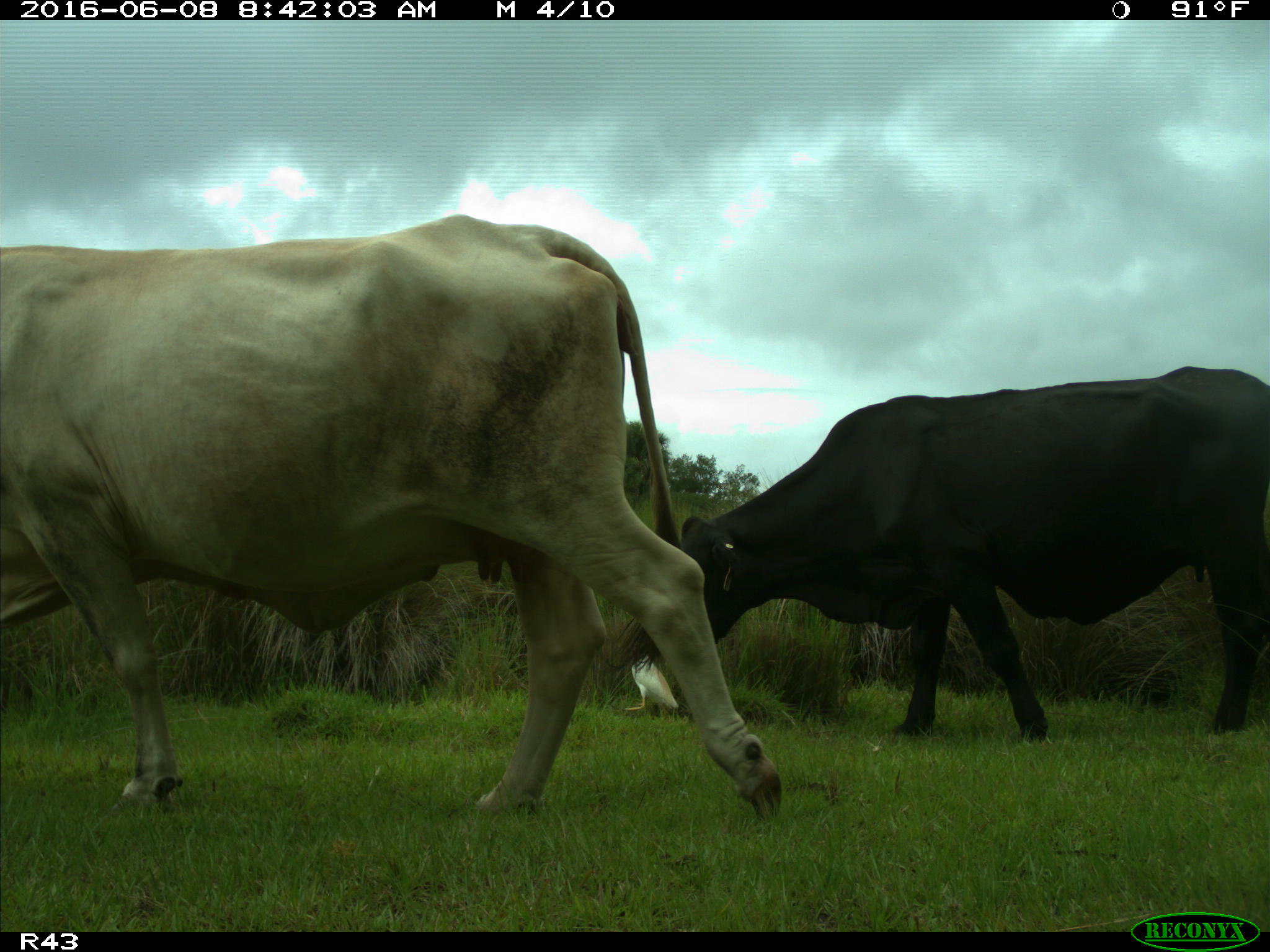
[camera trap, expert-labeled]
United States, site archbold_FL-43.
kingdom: Animalia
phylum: Chordata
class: Mammalia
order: Artiodactyla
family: Bovidae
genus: Bos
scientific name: Bos taurus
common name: domestic cow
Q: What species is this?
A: Bos taurus (domestic cow).